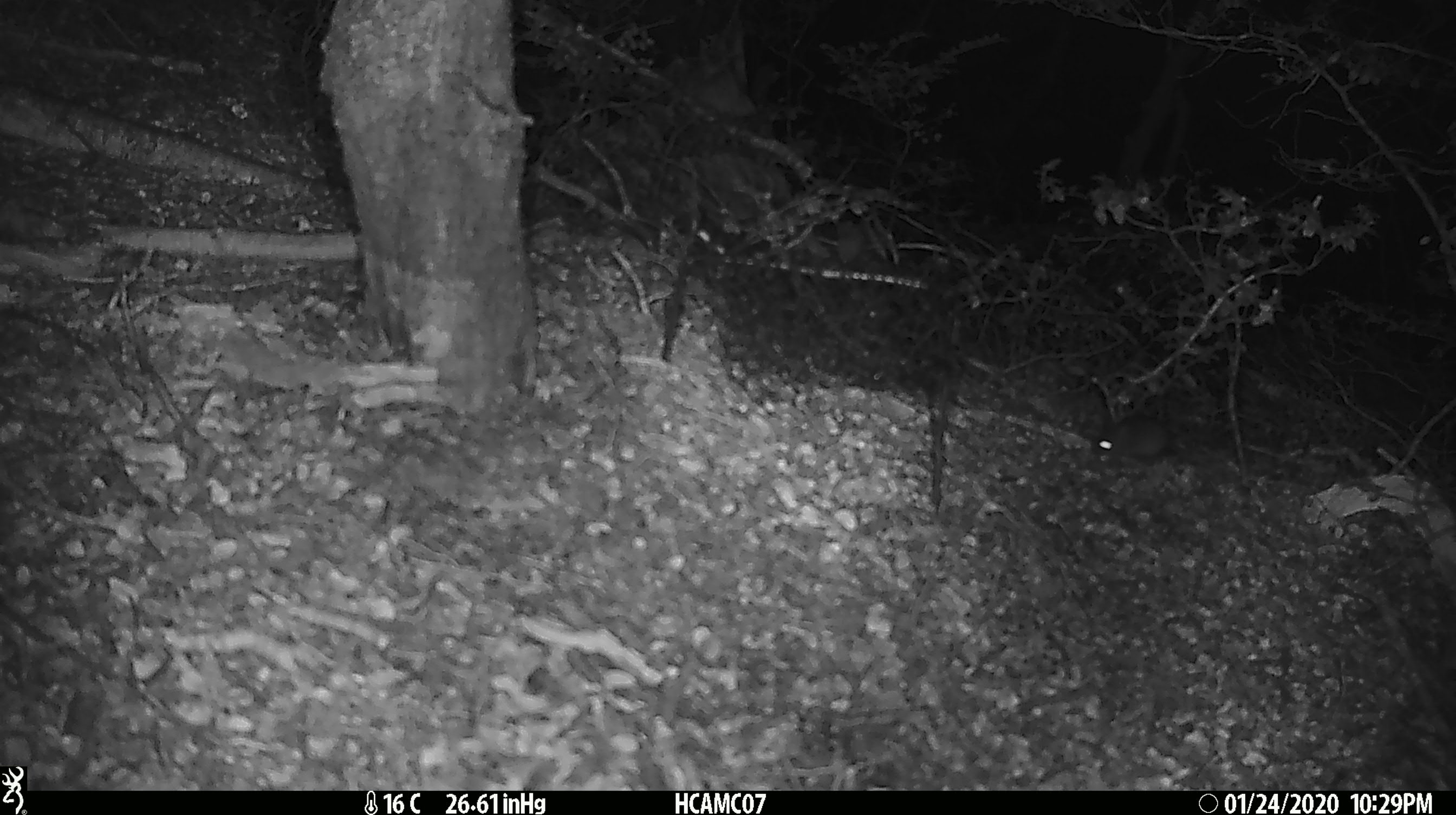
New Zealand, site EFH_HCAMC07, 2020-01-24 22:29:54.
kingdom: Animalia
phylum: Chordata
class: Mammalia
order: Rodentia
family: Muridae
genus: Mus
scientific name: Mus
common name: mouse